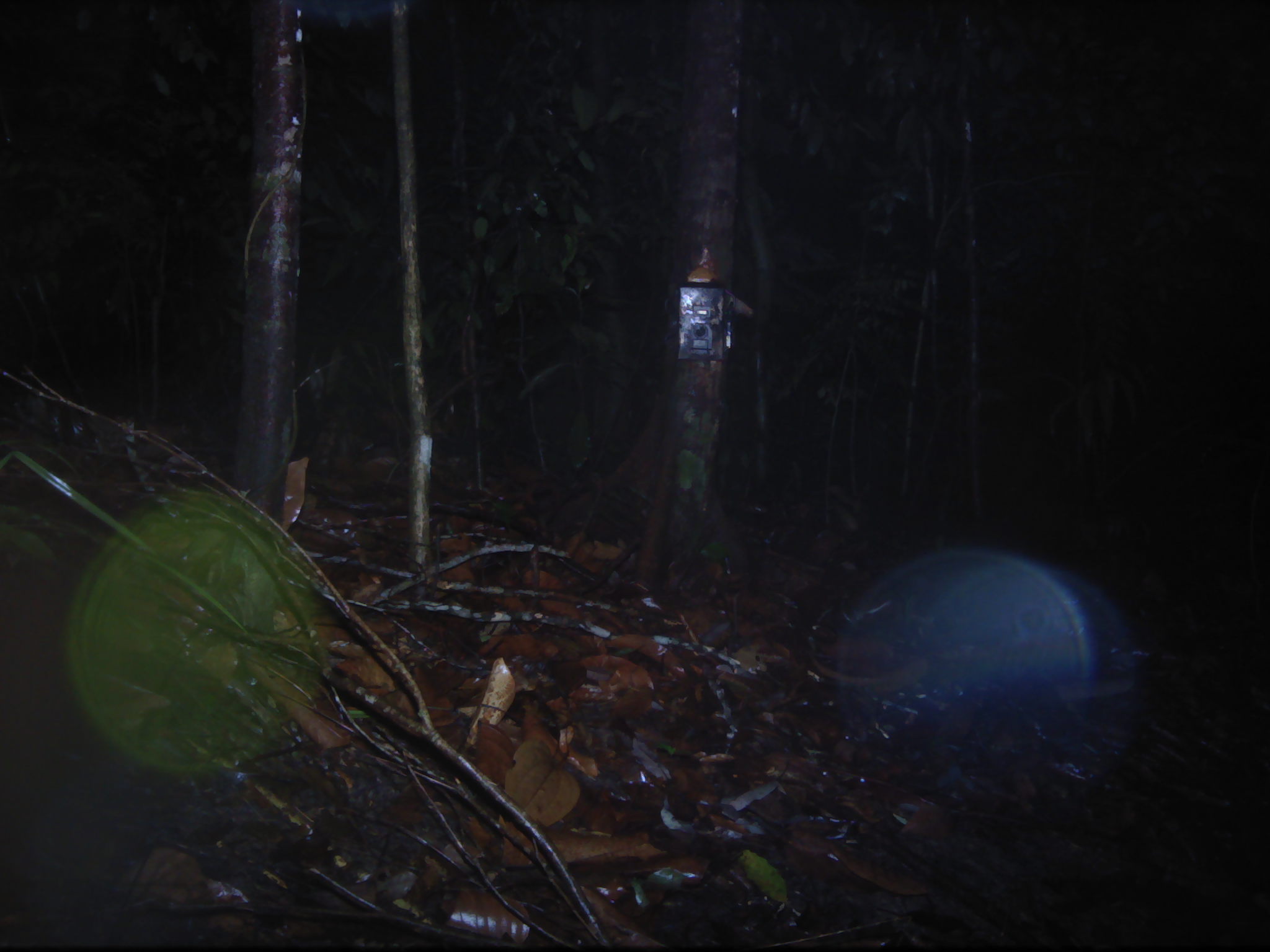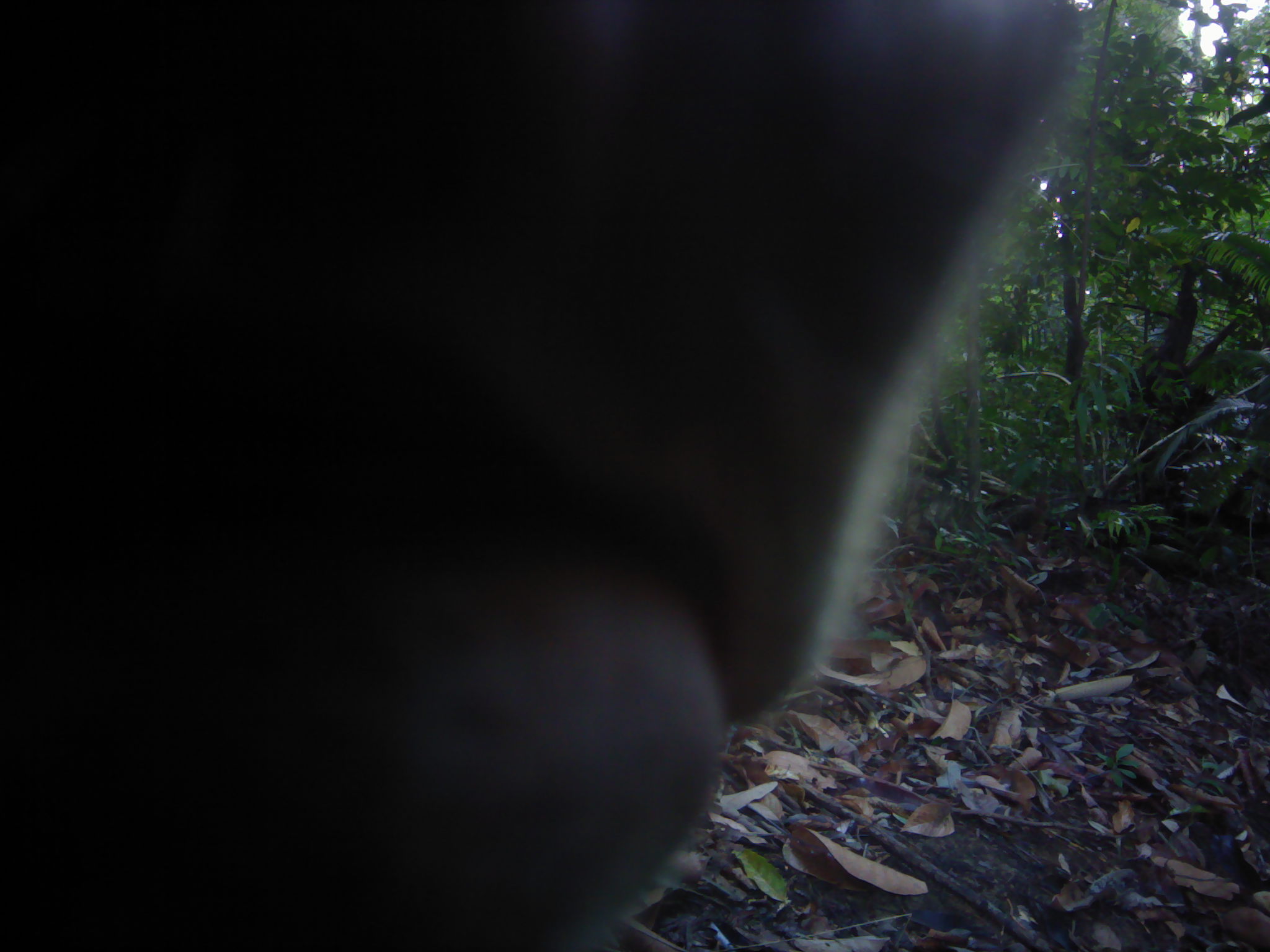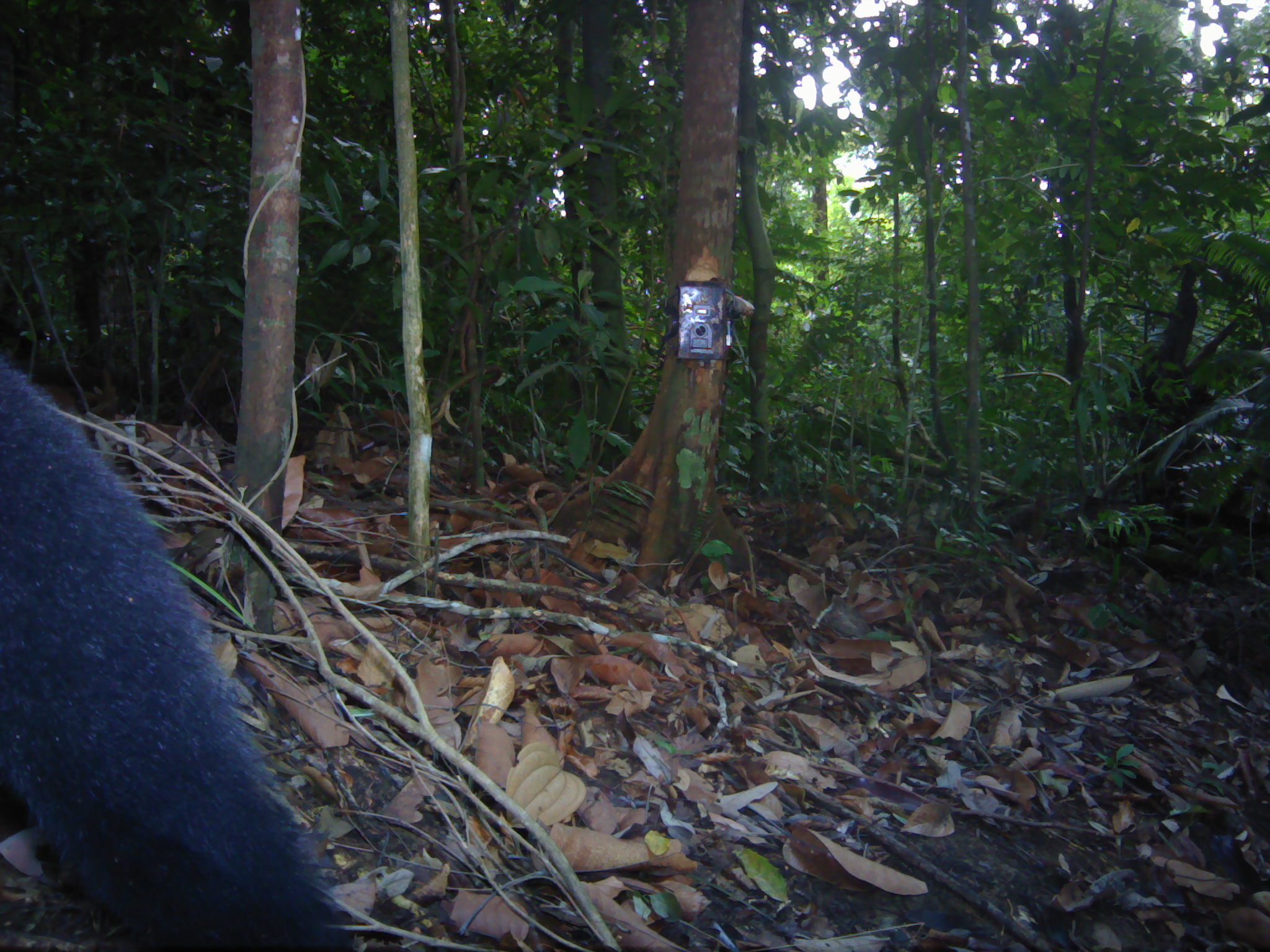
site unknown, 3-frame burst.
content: unidentified animal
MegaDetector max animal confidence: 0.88